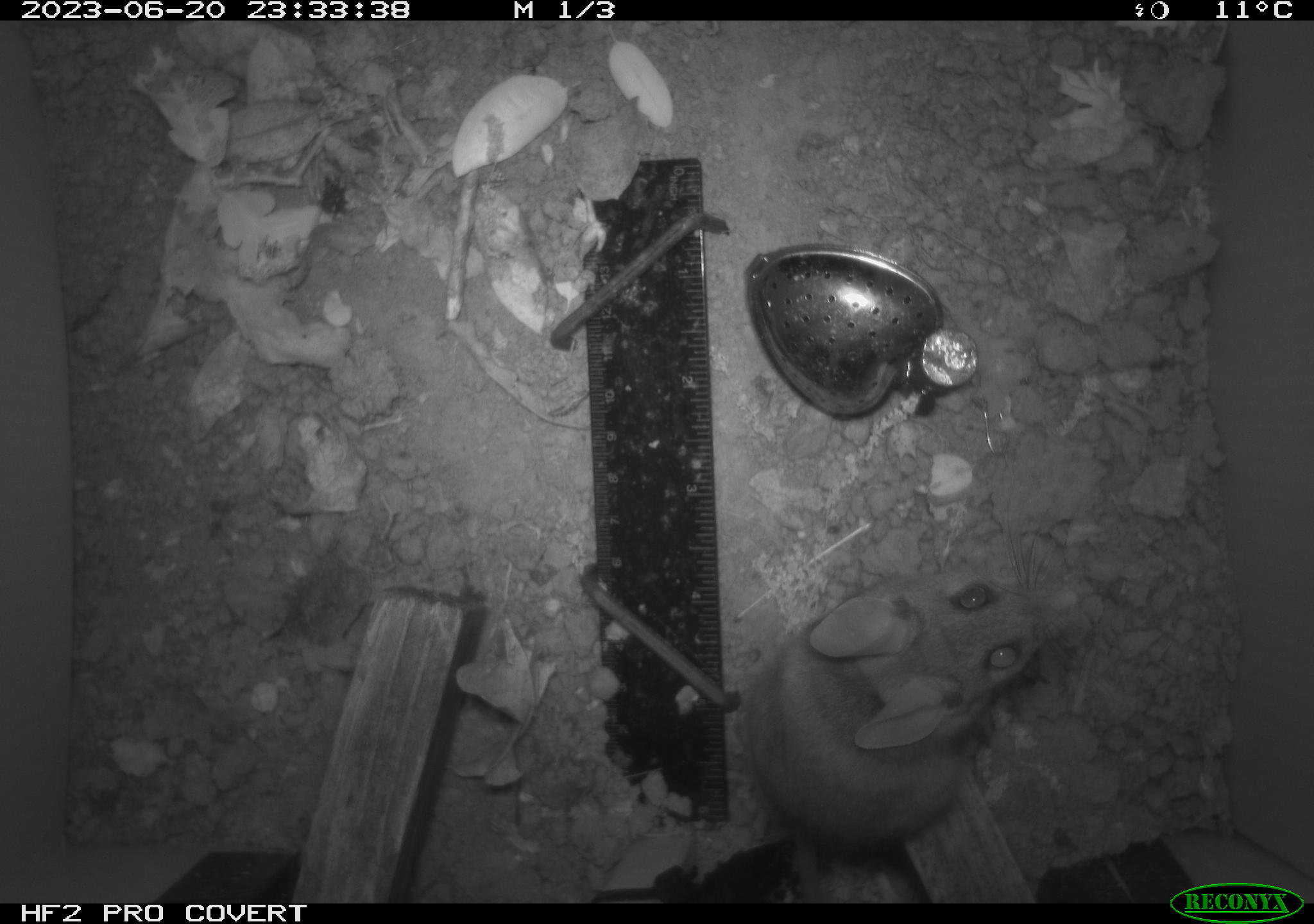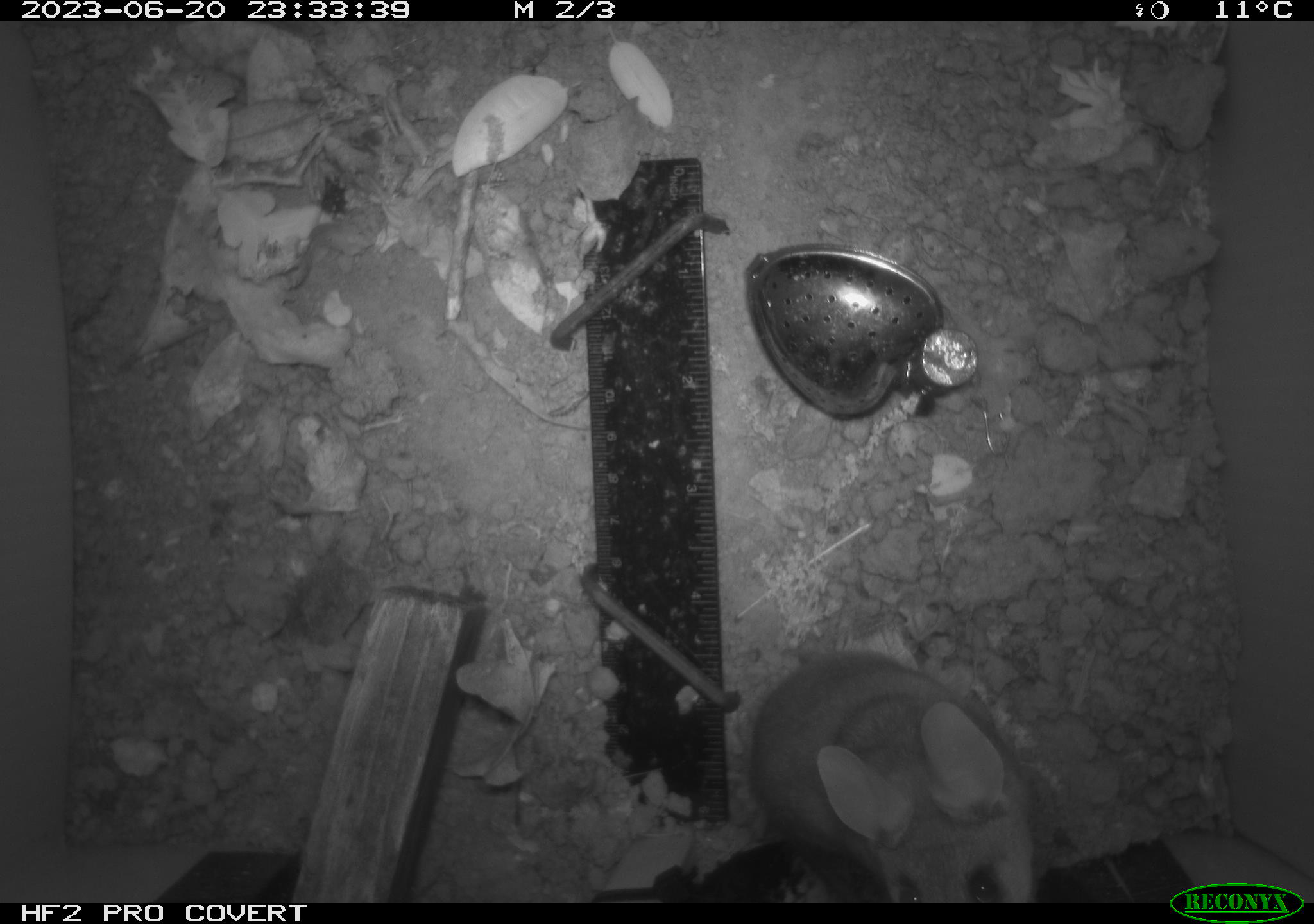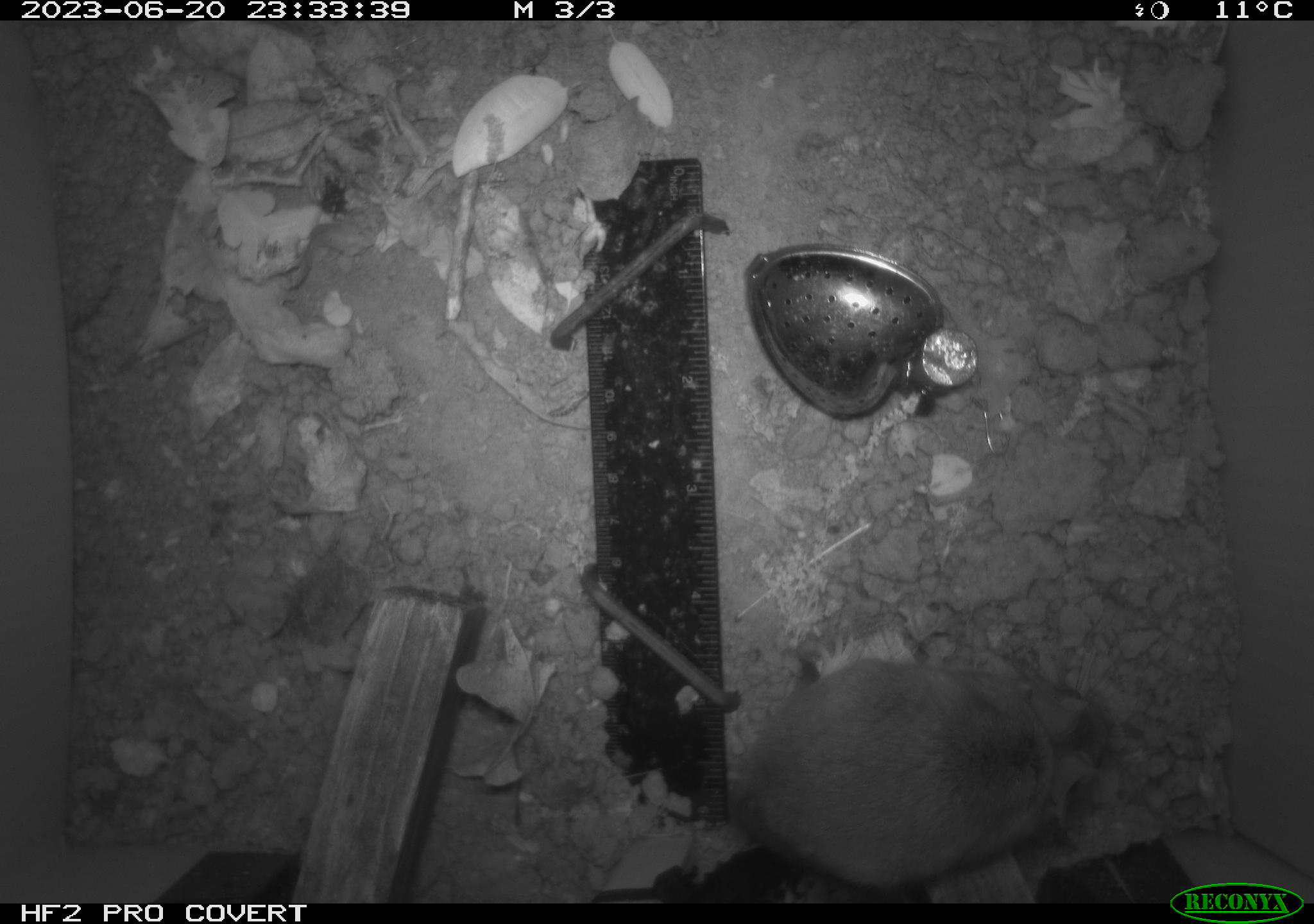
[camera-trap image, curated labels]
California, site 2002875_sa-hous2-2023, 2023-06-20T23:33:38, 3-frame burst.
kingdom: Animalia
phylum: Chordata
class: Mammalia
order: Rodentia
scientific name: Rodentia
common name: mouse species